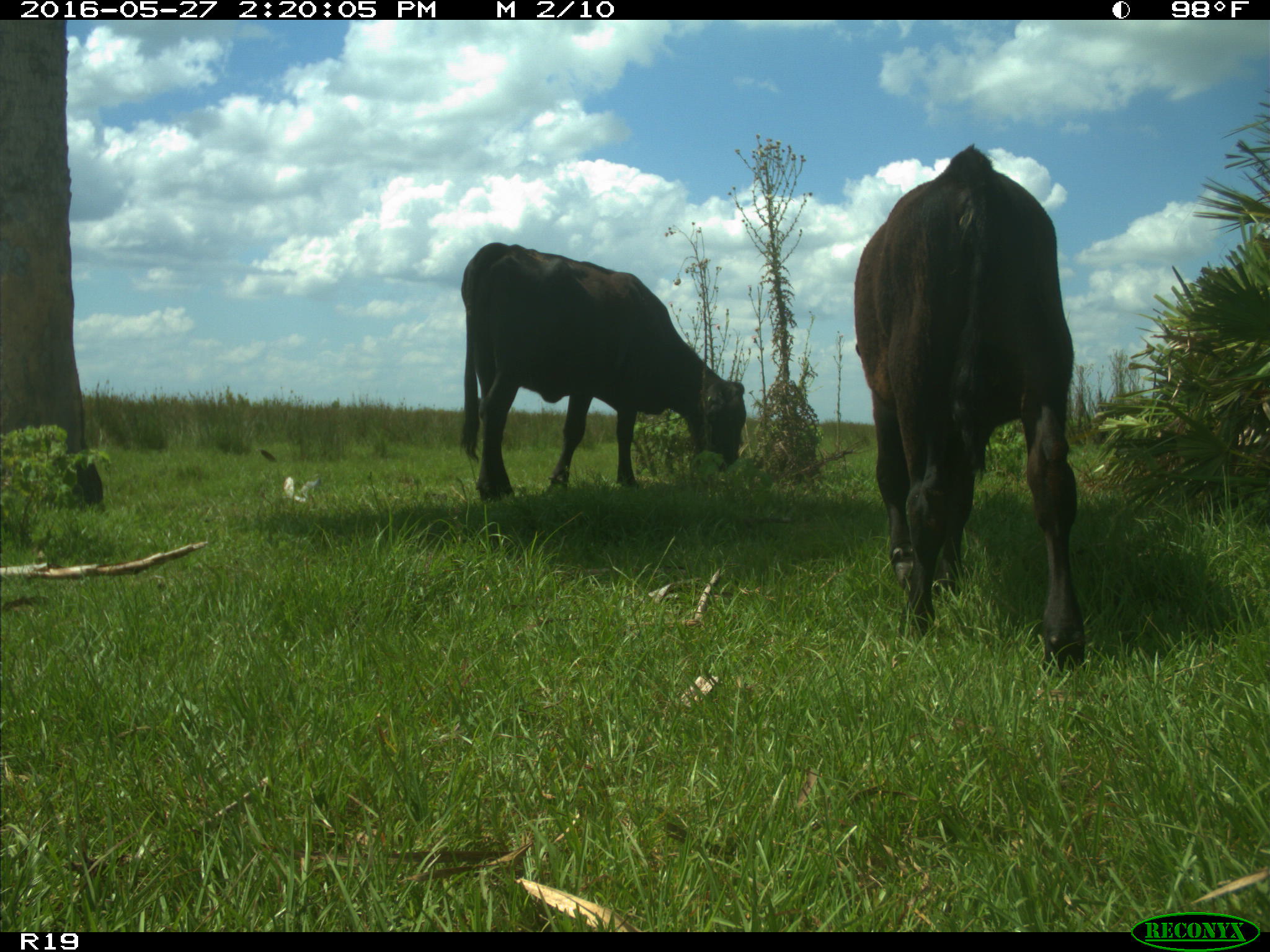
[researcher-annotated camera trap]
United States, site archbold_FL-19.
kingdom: Animalia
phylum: Chordata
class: Mammalia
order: Artiodactyla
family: Bovidae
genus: Bos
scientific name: Bos taurus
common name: domestic cow